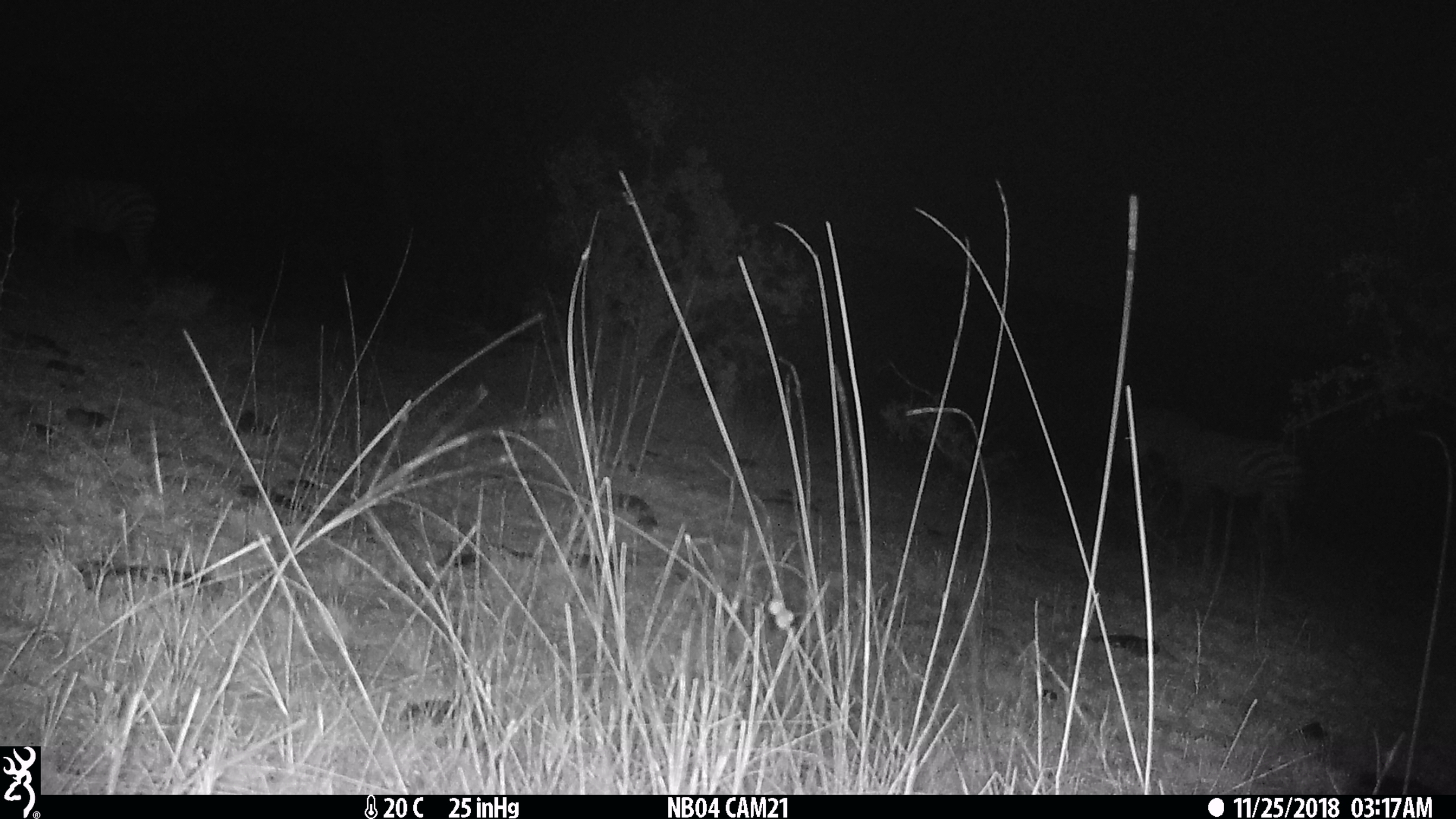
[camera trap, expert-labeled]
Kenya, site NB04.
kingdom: Animalia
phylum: Chordata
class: Mammalia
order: Perissodactyla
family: Equidae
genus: Equus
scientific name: Equus quagga burchellii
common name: burchell's zebra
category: zebra